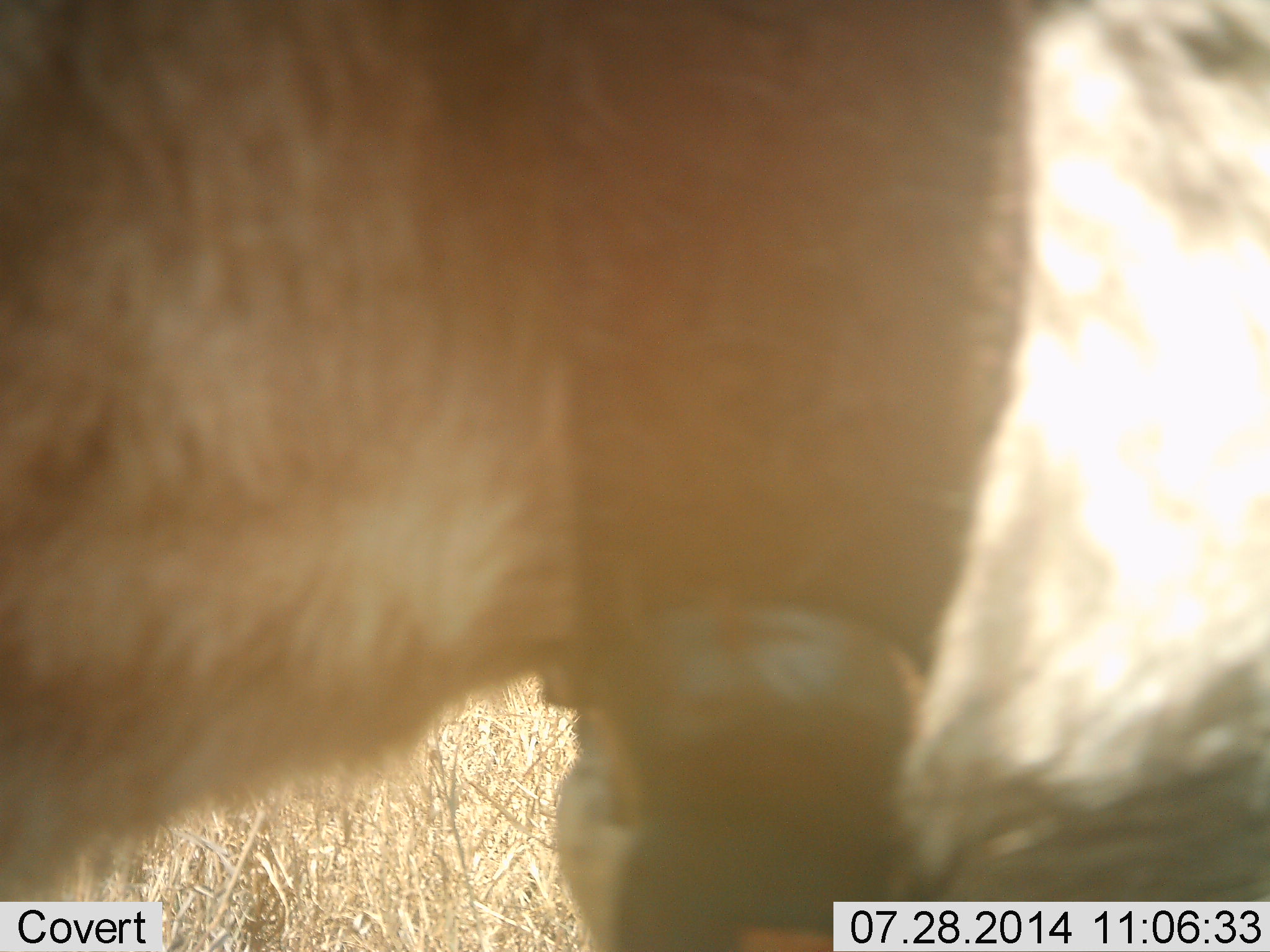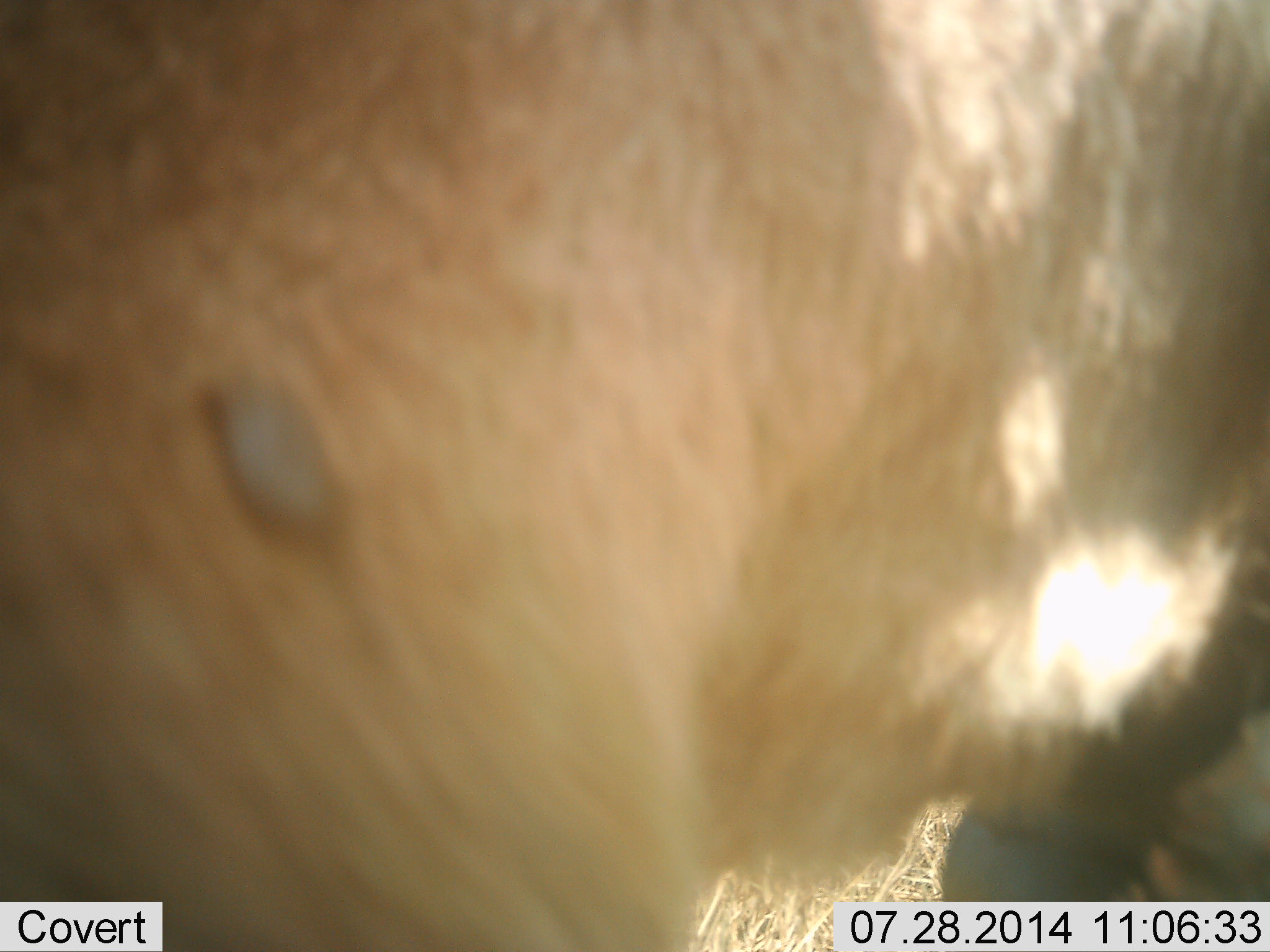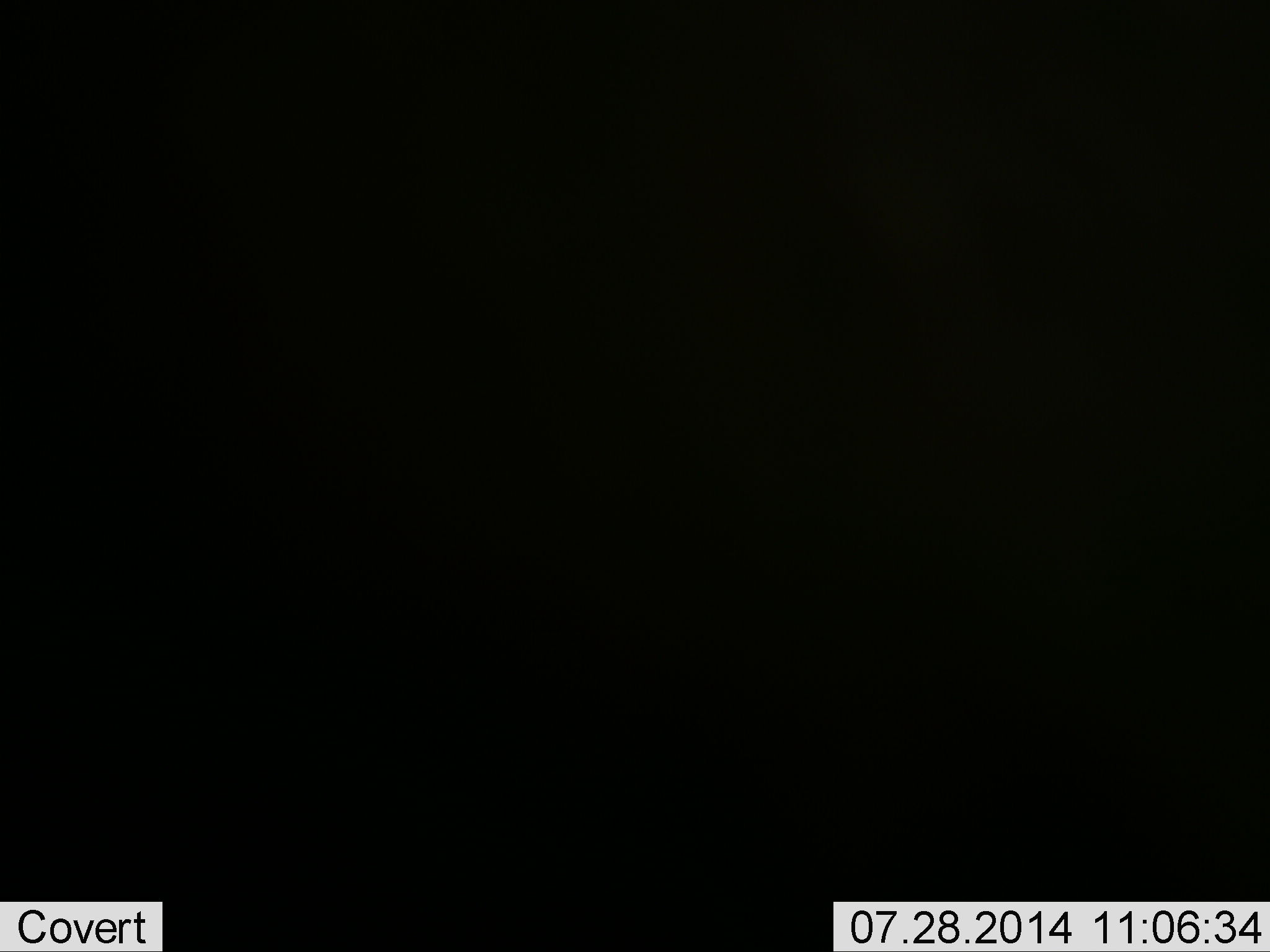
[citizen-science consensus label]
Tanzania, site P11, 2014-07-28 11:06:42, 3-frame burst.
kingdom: Animalia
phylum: Chordata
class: Mammalia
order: Carnivora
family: Felidae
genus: Panthera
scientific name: Panthera leo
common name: lion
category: lionfemale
Lionfemale (lion) (Panthera leo), count 1. Behavior (volunteer vote fractions): standing 20%, resting 0%, moving 80%, interacting 0%. Young present (vote fraction): 0%. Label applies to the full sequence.